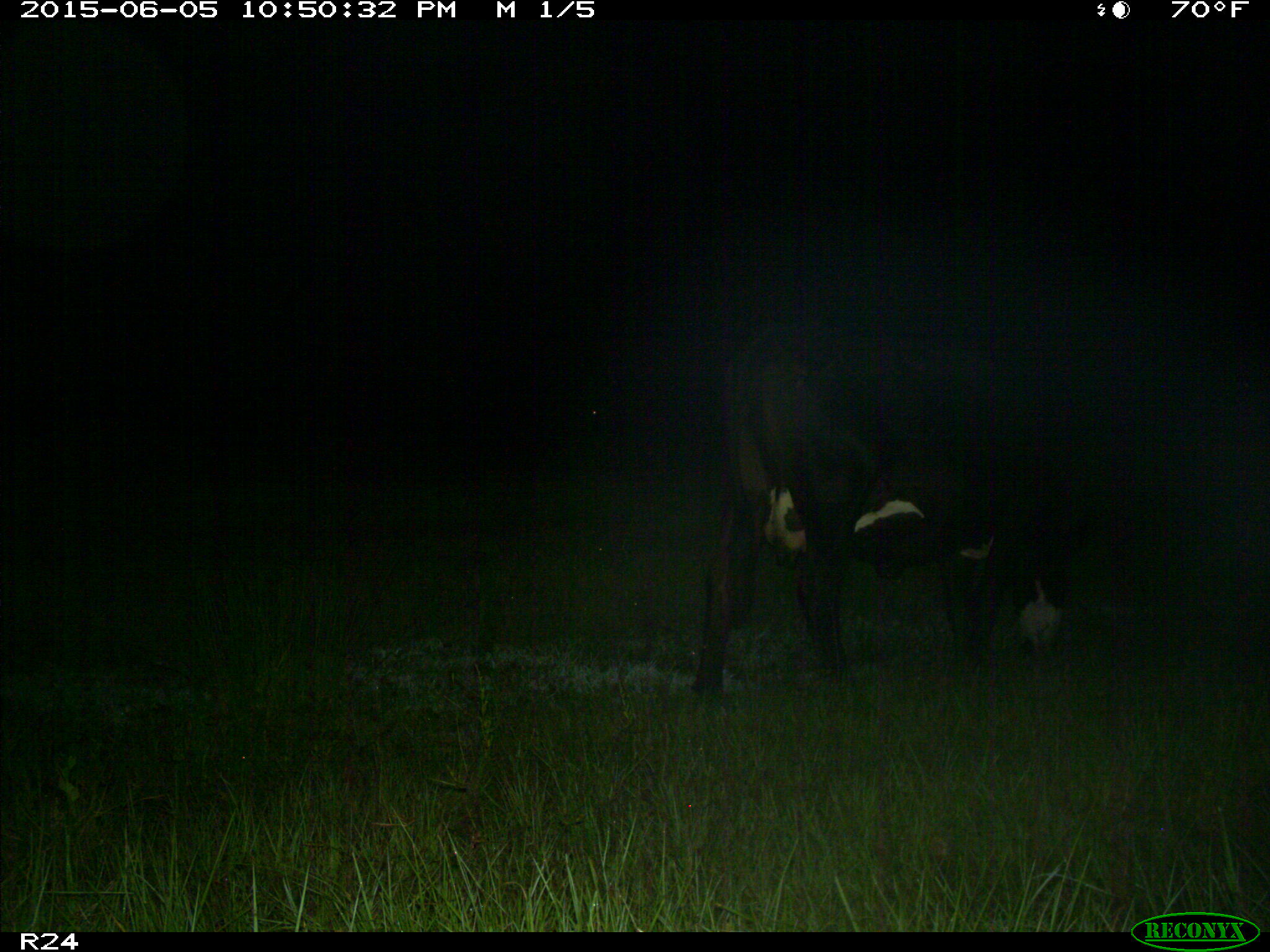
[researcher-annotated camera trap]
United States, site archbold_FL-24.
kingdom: Animalia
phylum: Chordata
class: Mammalia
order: Artiodactyla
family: Bovidae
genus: Bos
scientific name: Bos taurus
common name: domestic cow